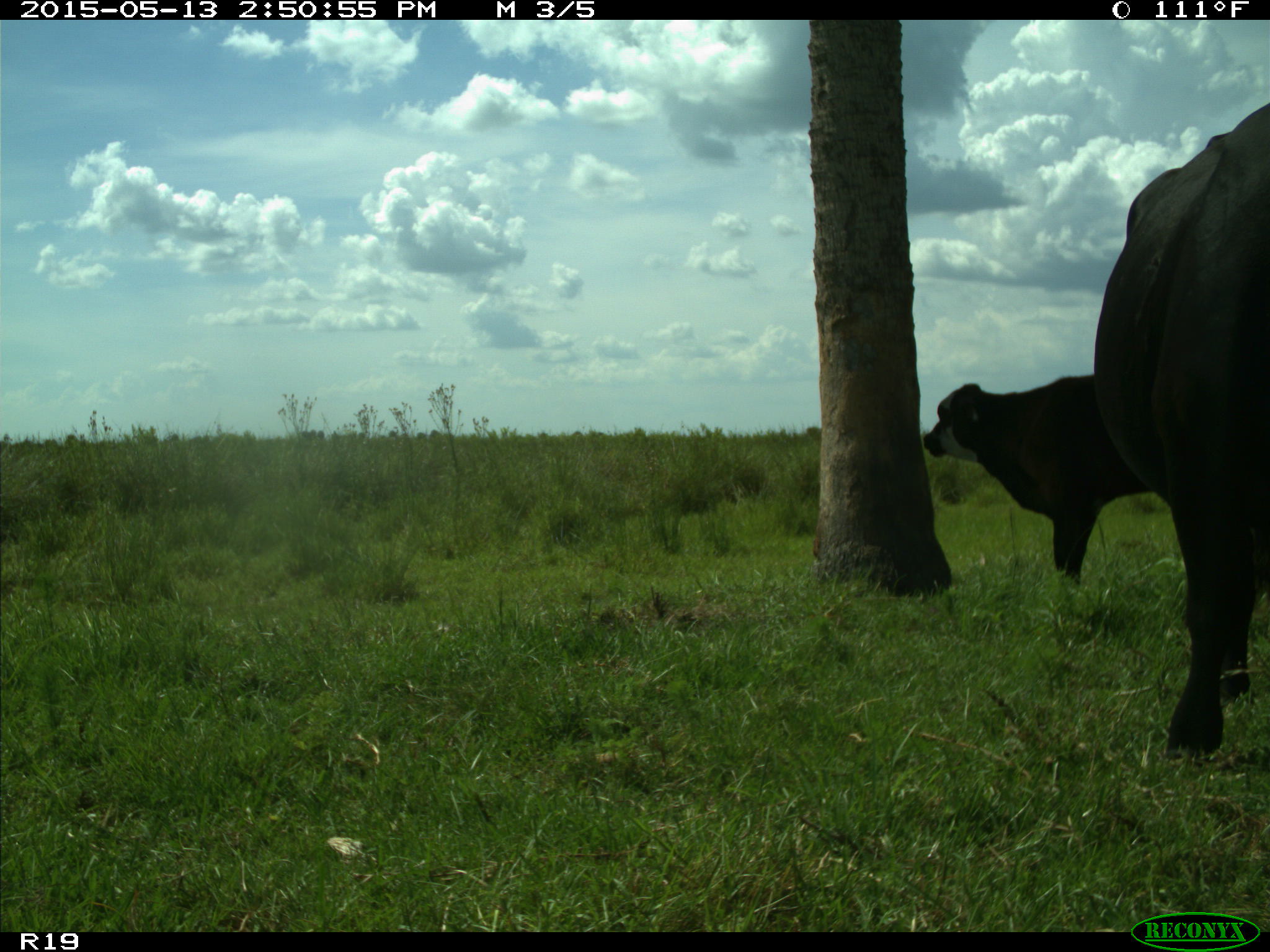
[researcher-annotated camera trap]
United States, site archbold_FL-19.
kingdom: Animalia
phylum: Chordata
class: Mammalia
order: Artiodactyla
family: Bovidae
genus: Bos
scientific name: Bos taurus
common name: domestic cow